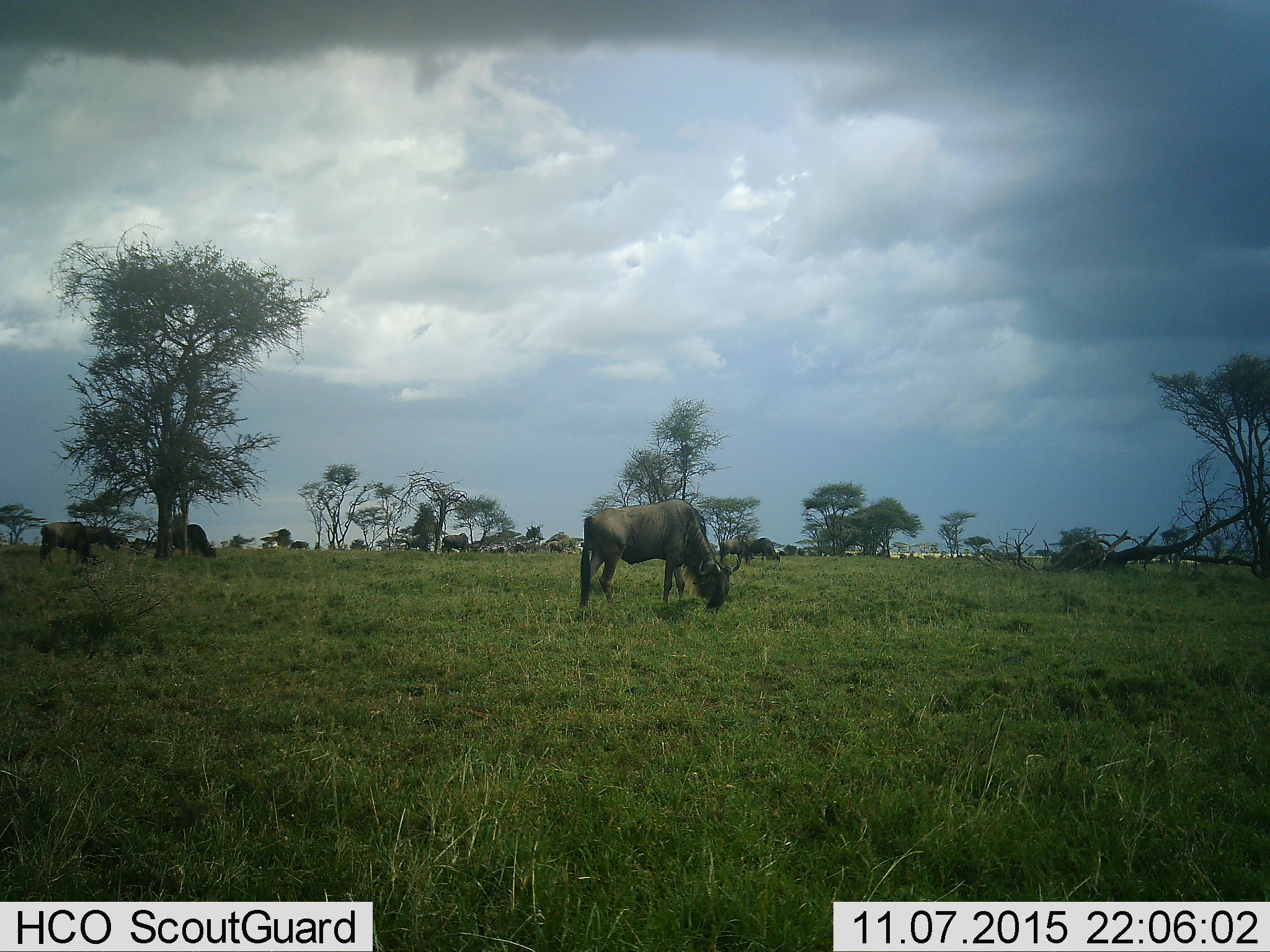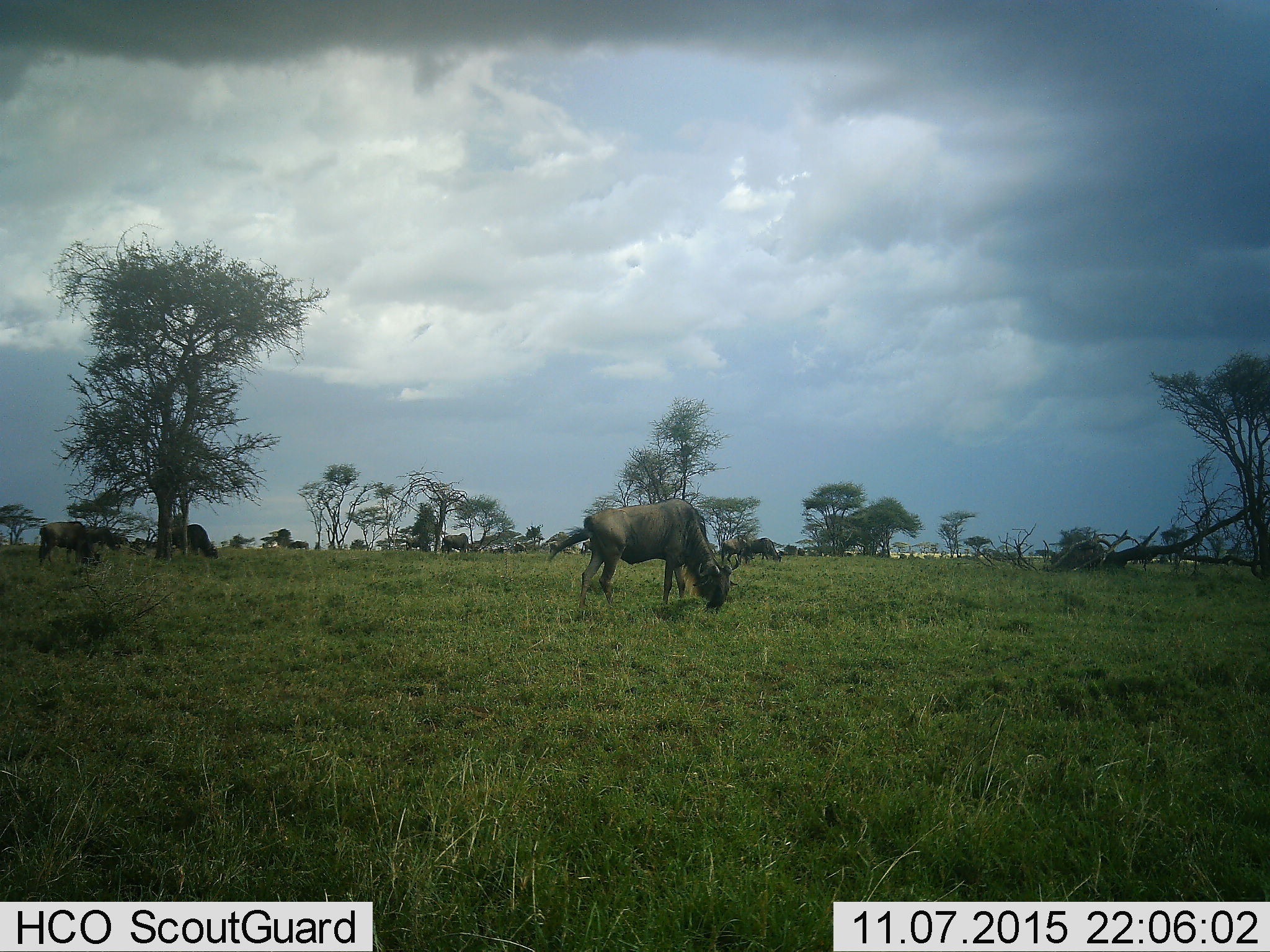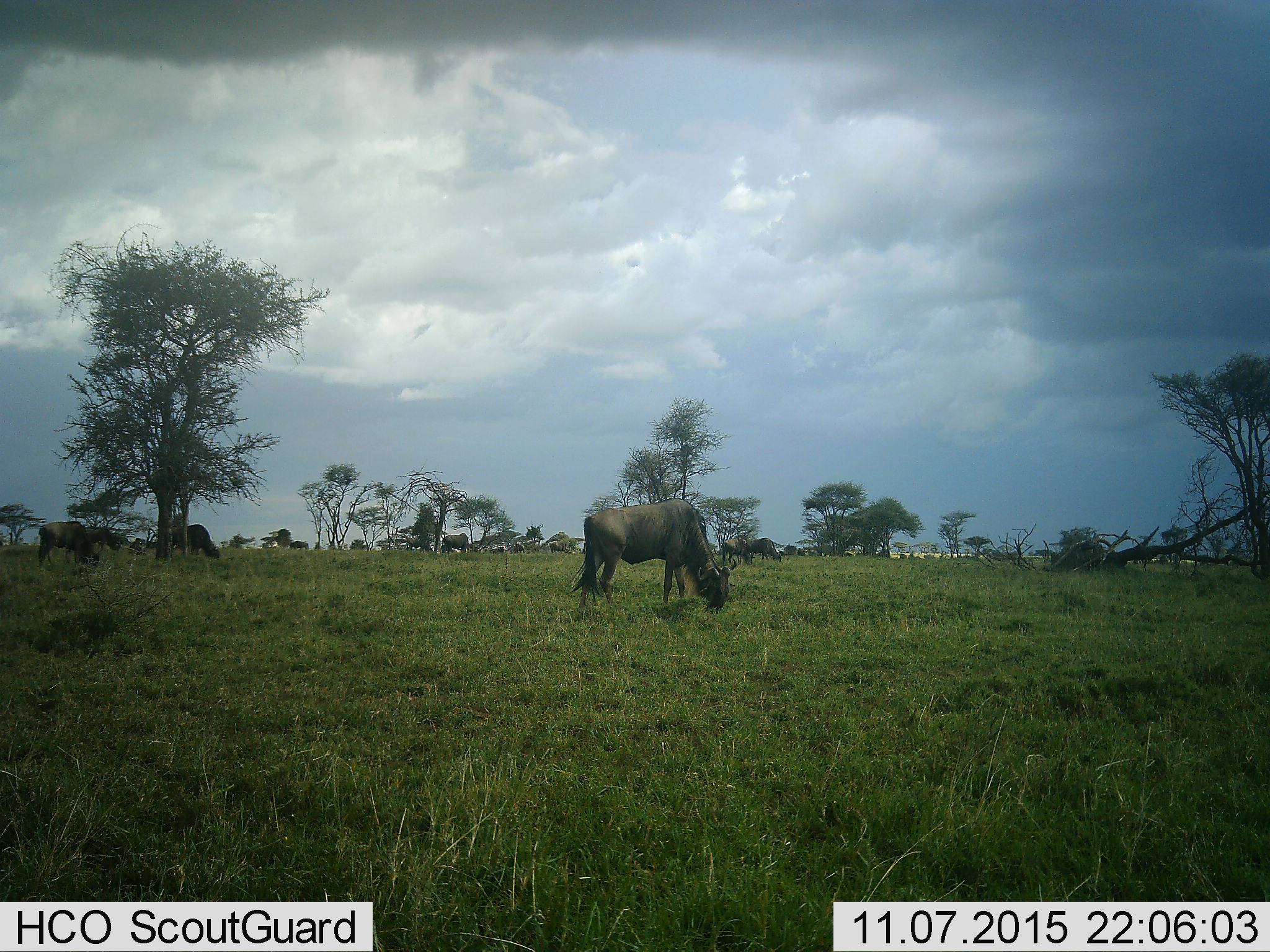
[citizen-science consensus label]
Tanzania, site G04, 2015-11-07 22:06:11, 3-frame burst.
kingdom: Animalia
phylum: Chordata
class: Mammalia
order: Artiodactyla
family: Bovidae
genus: Connochaetes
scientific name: Connochaetes taurinus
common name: blue wildebeest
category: wildebeest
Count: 11-50.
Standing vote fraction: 58%.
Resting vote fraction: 8%.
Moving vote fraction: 25%.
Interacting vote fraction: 0%.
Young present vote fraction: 17%.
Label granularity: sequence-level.